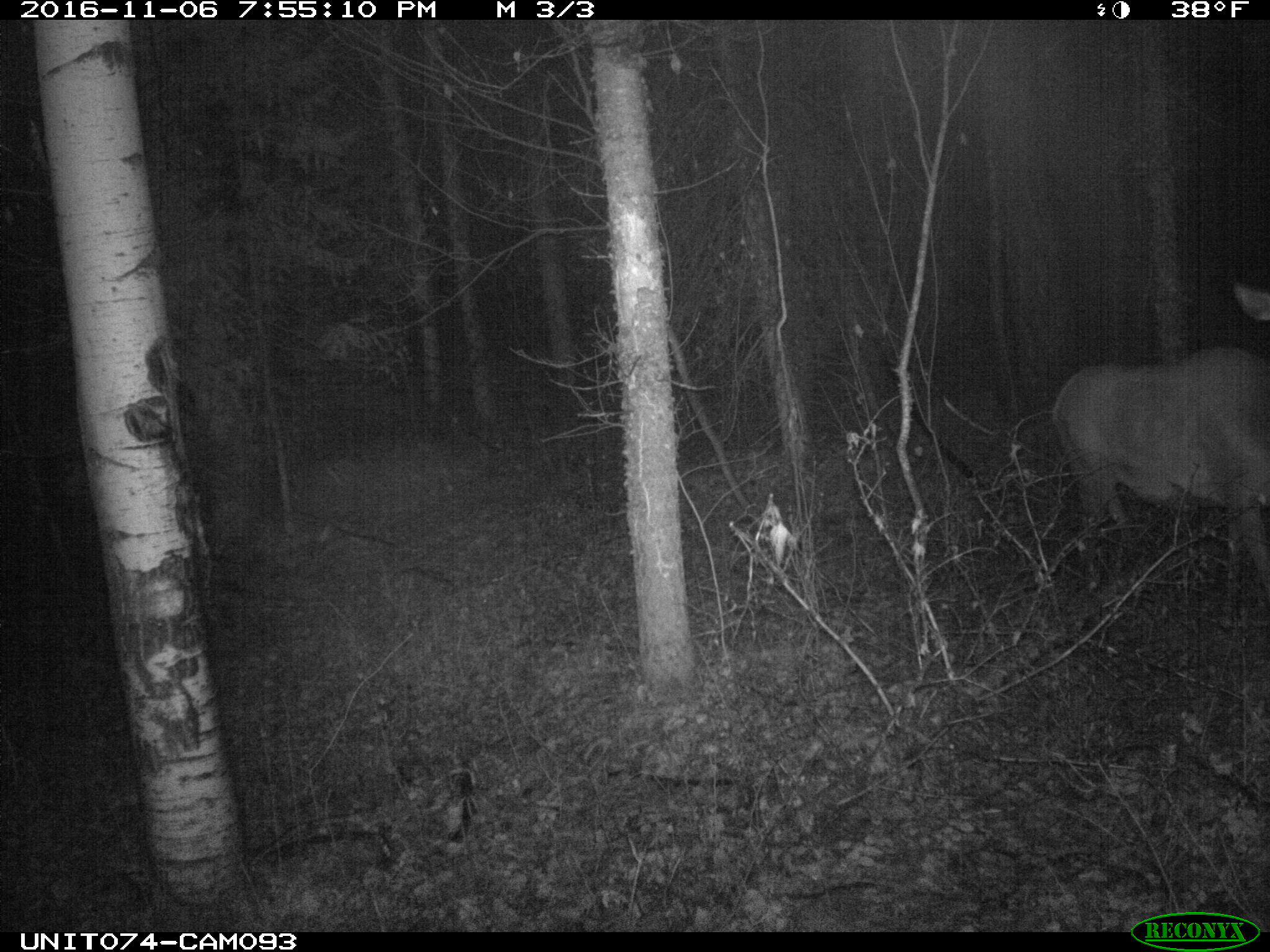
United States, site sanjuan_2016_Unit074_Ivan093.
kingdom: Animalia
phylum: Chordata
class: Mammalia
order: Artiodactyla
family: Cervidae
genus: Cervus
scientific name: Cervus elaphus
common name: red deer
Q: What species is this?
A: Cervus elaphus (red deer).